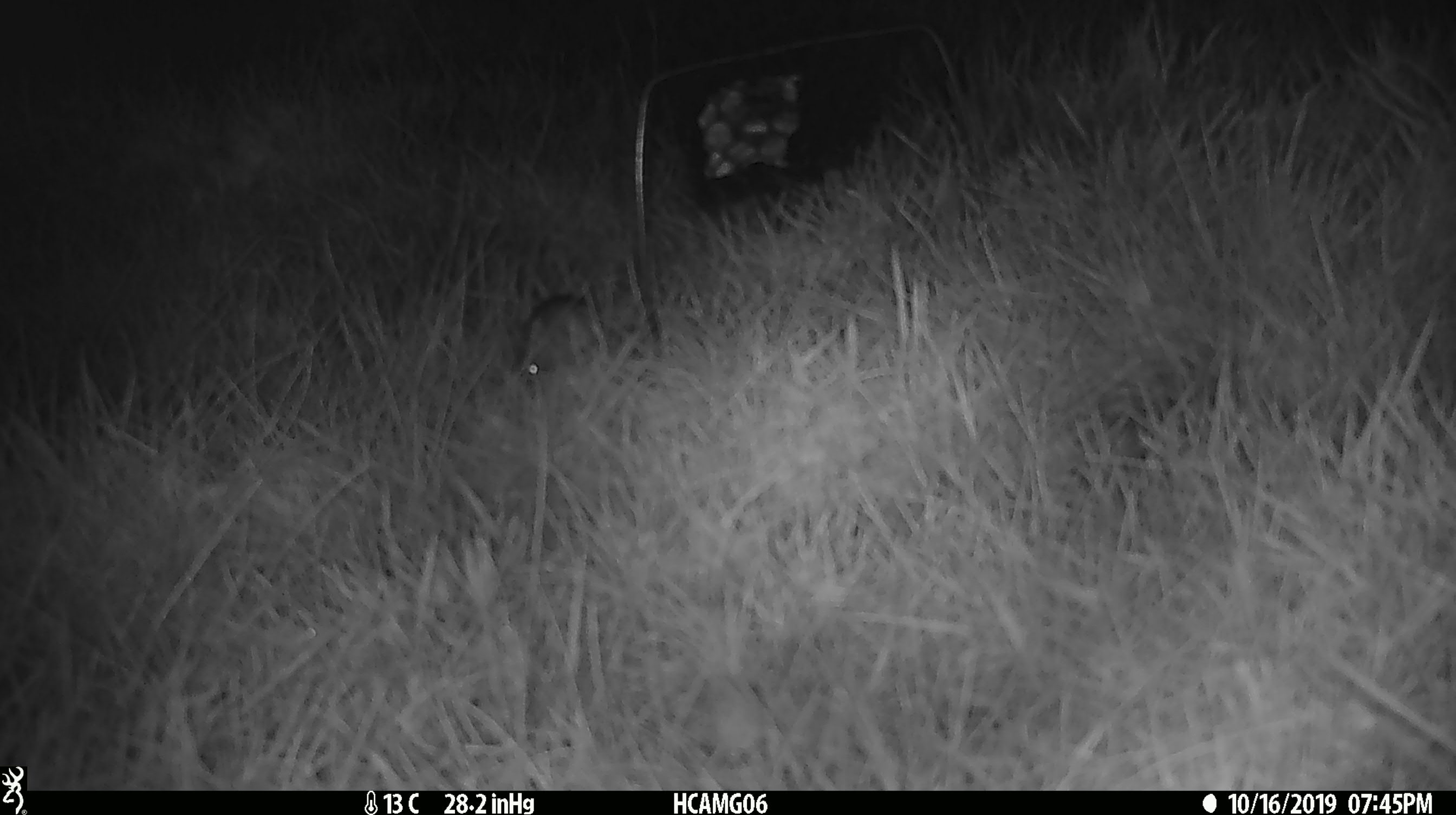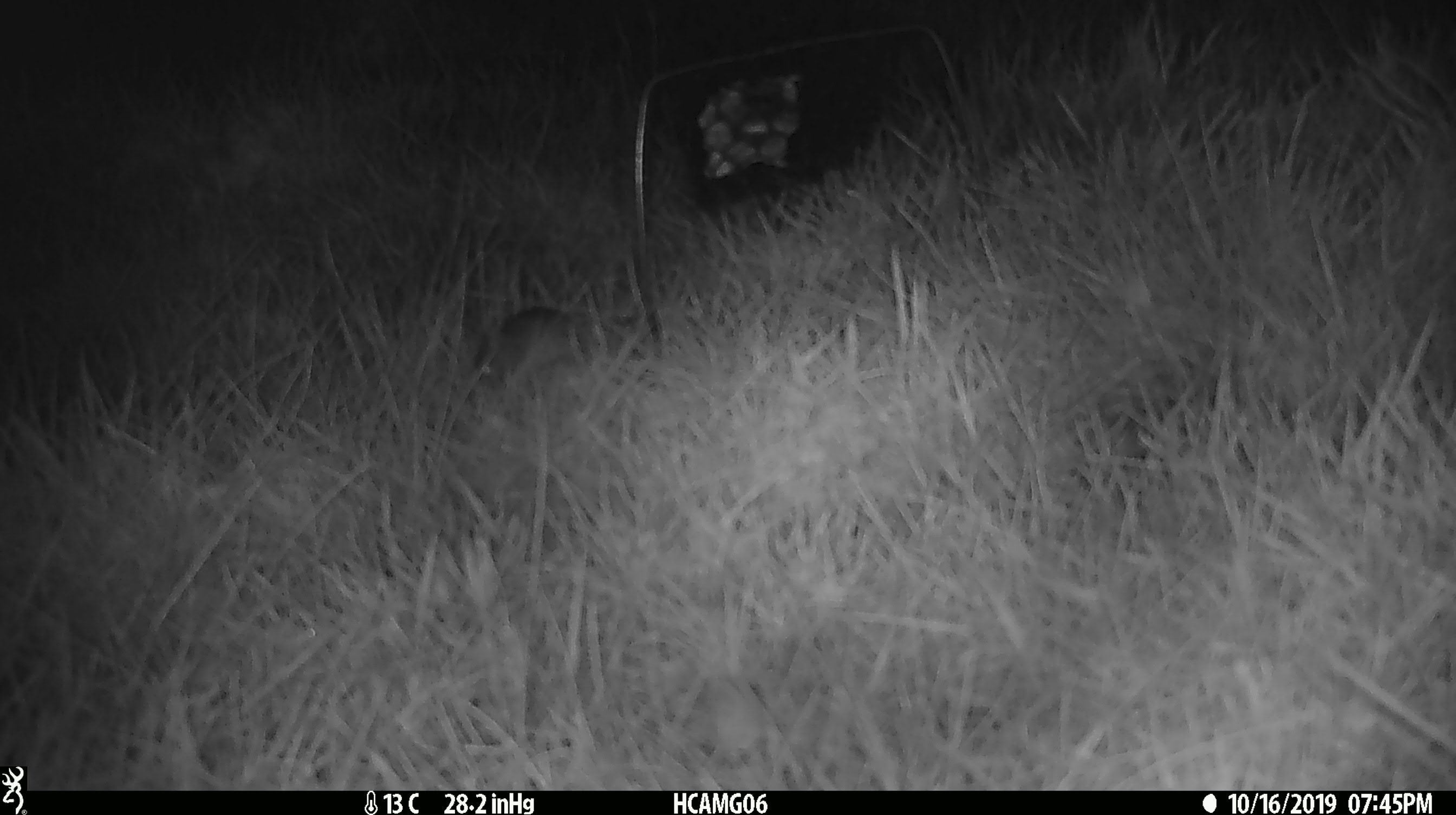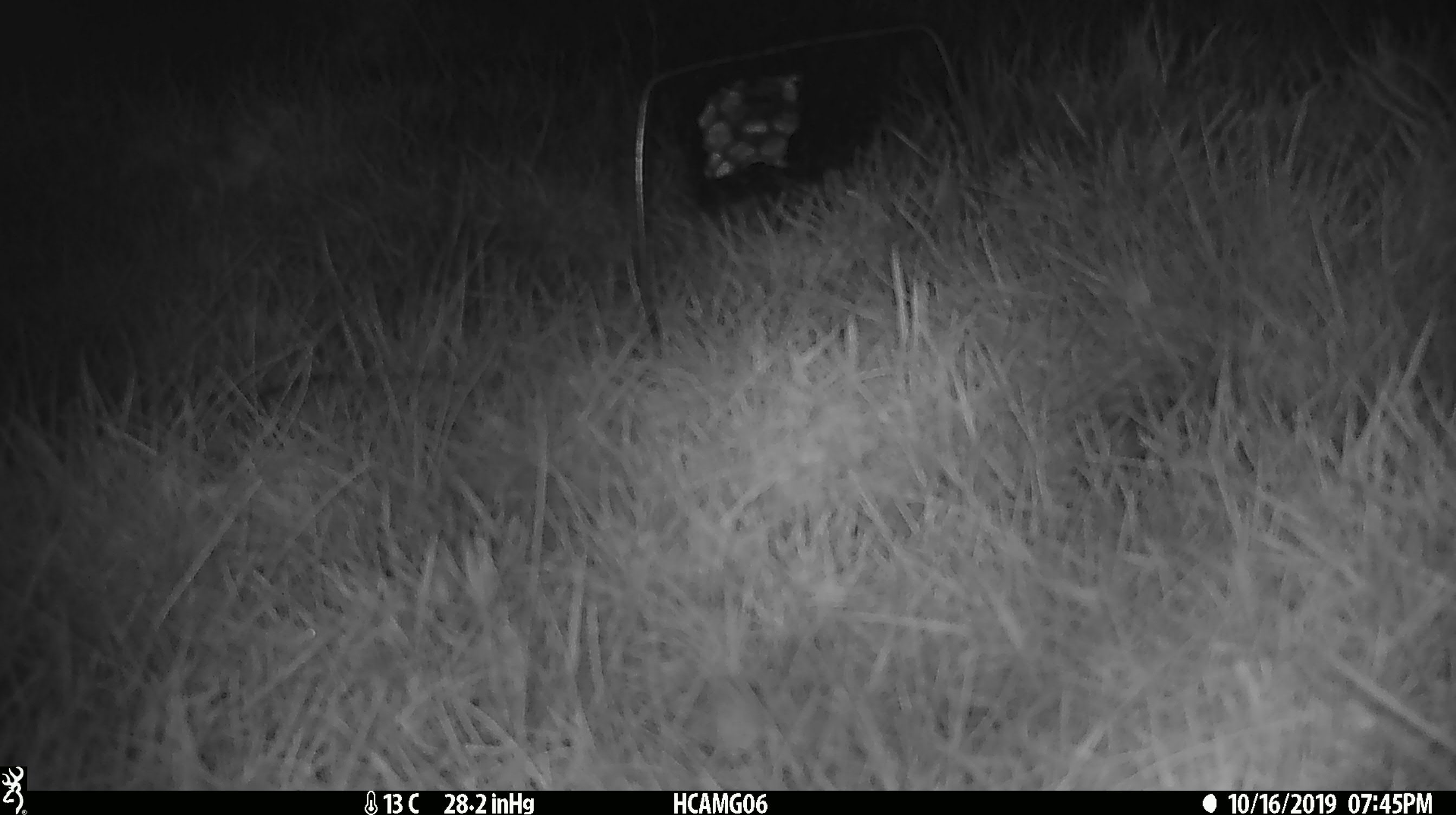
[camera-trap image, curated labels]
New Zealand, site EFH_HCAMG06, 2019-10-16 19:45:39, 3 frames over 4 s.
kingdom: Animalia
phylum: Chordata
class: Mammalia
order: Rodentia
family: Muridae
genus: Mus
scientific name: Mus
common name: mouse